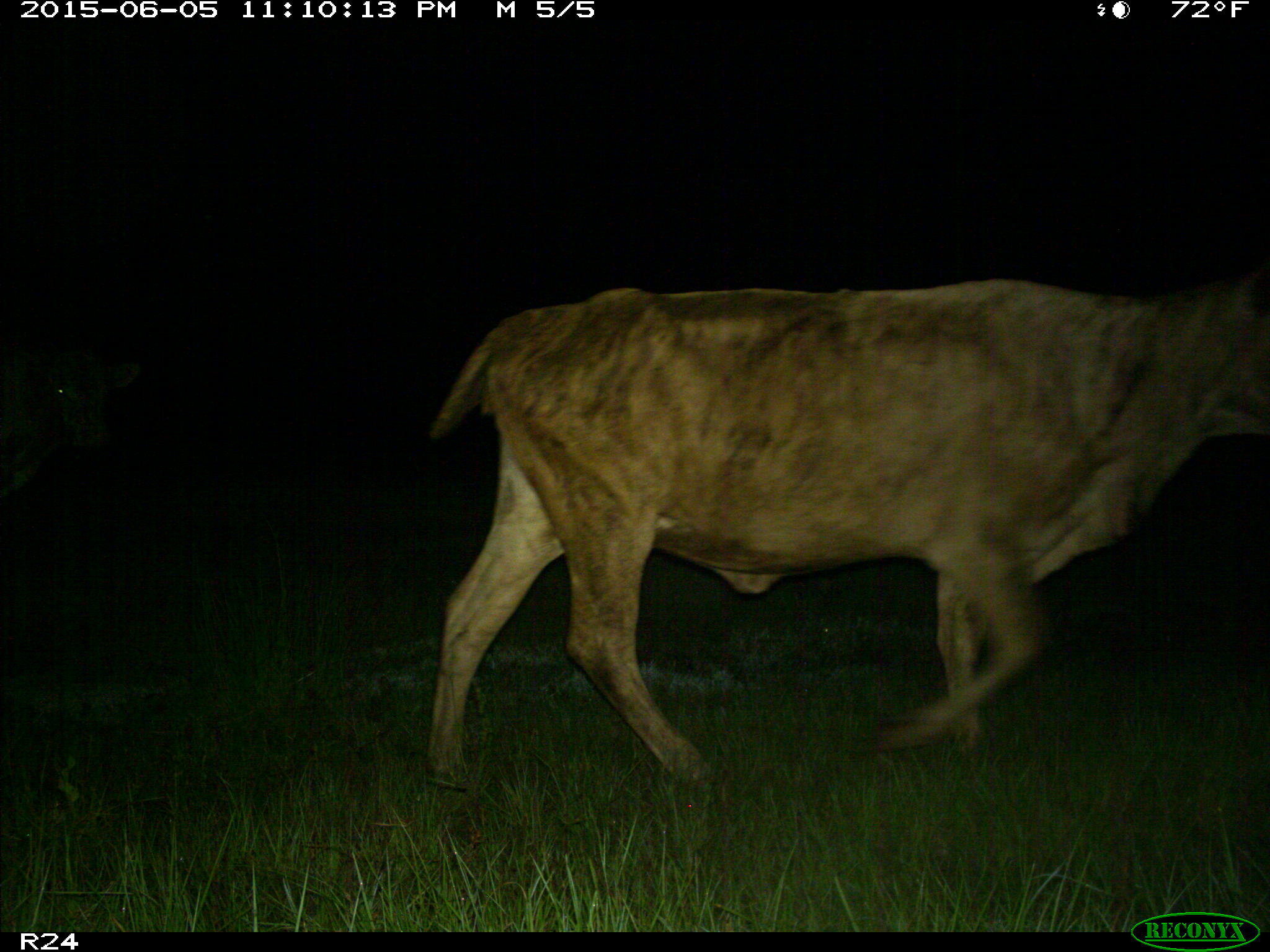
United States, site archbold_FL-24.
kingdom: Animalia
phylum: Chordata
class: Mammalia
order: Artiodactyla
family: Bovidae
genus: Bos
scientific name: Bos taurus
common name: domestic cow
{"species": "Bos taurus (domestic cow)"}